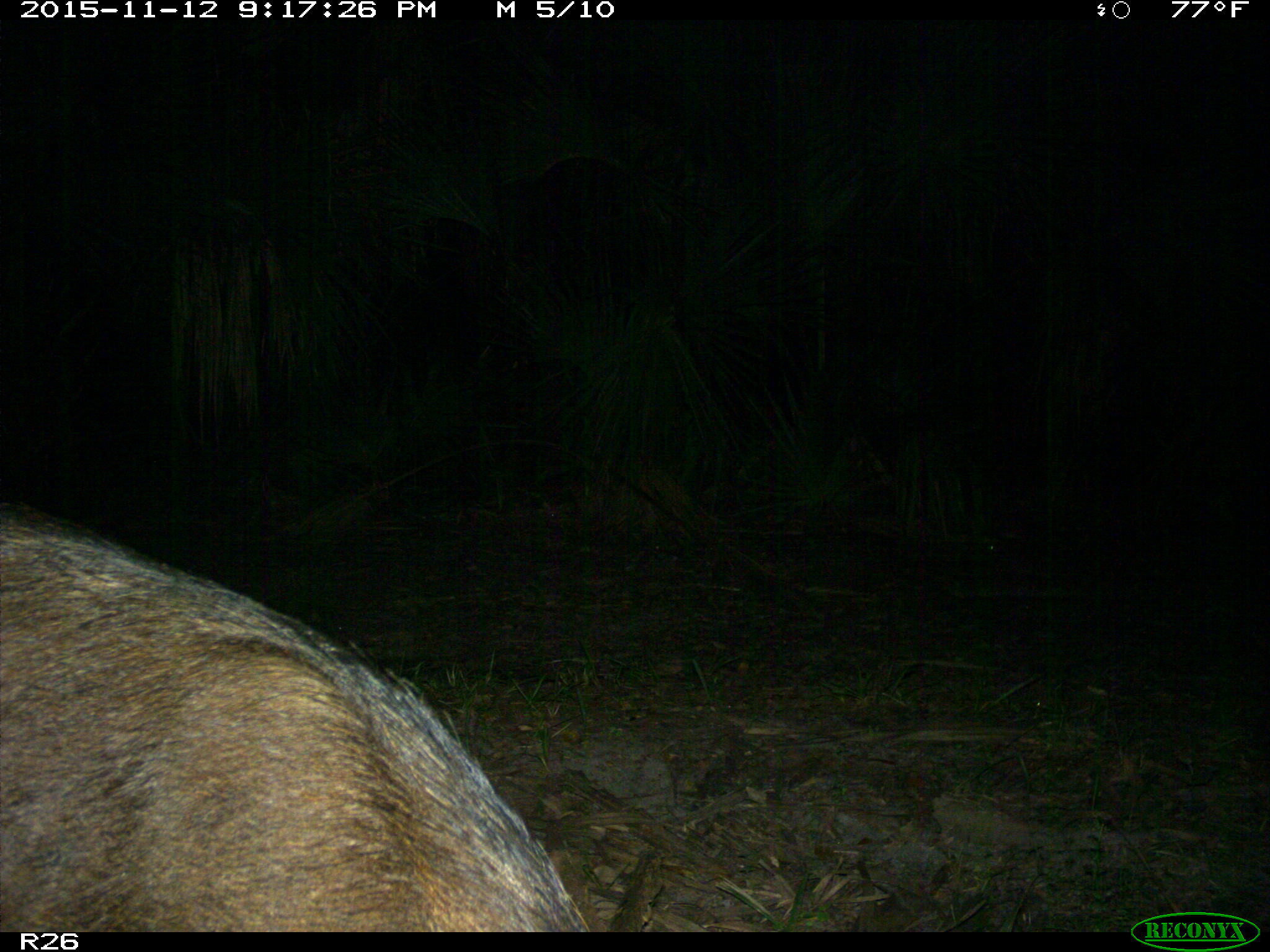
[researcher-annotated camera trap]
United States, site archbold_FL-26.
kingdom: Animalia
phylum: Chordata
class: Mammalia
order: Artiodactyla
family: Suidae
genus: Sus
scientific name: Sus scrofa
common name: wild boar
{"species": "Sus scrofa (wild boar)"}